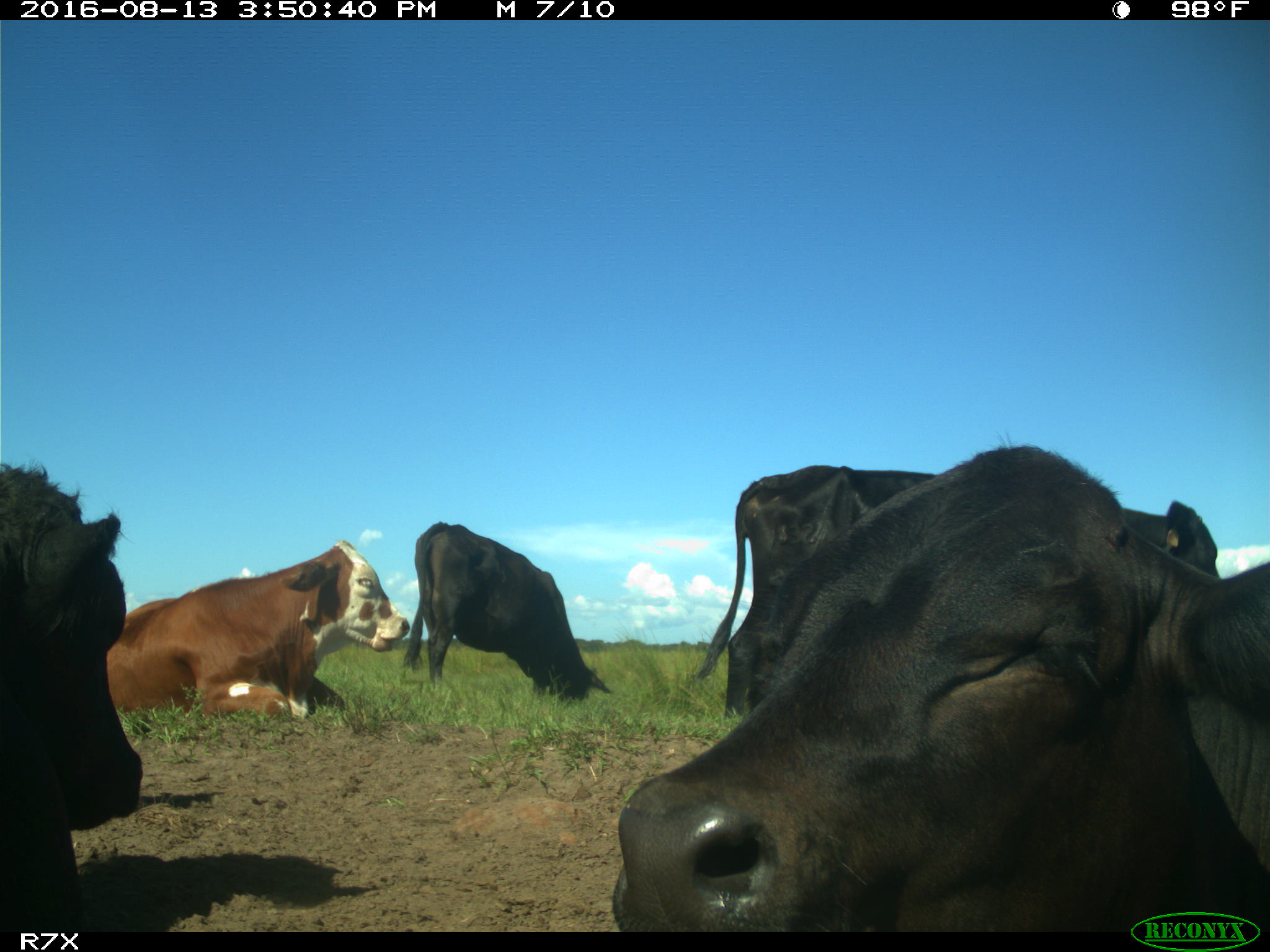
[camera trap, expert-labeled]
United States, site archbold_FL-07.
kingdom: Animalia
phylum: Chordata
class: Mammalia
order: Artiodactyla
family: Bovidae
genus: Bos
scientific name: Bos taurus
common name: domestic cow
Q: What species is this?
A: Bos taurus (domestic cow).